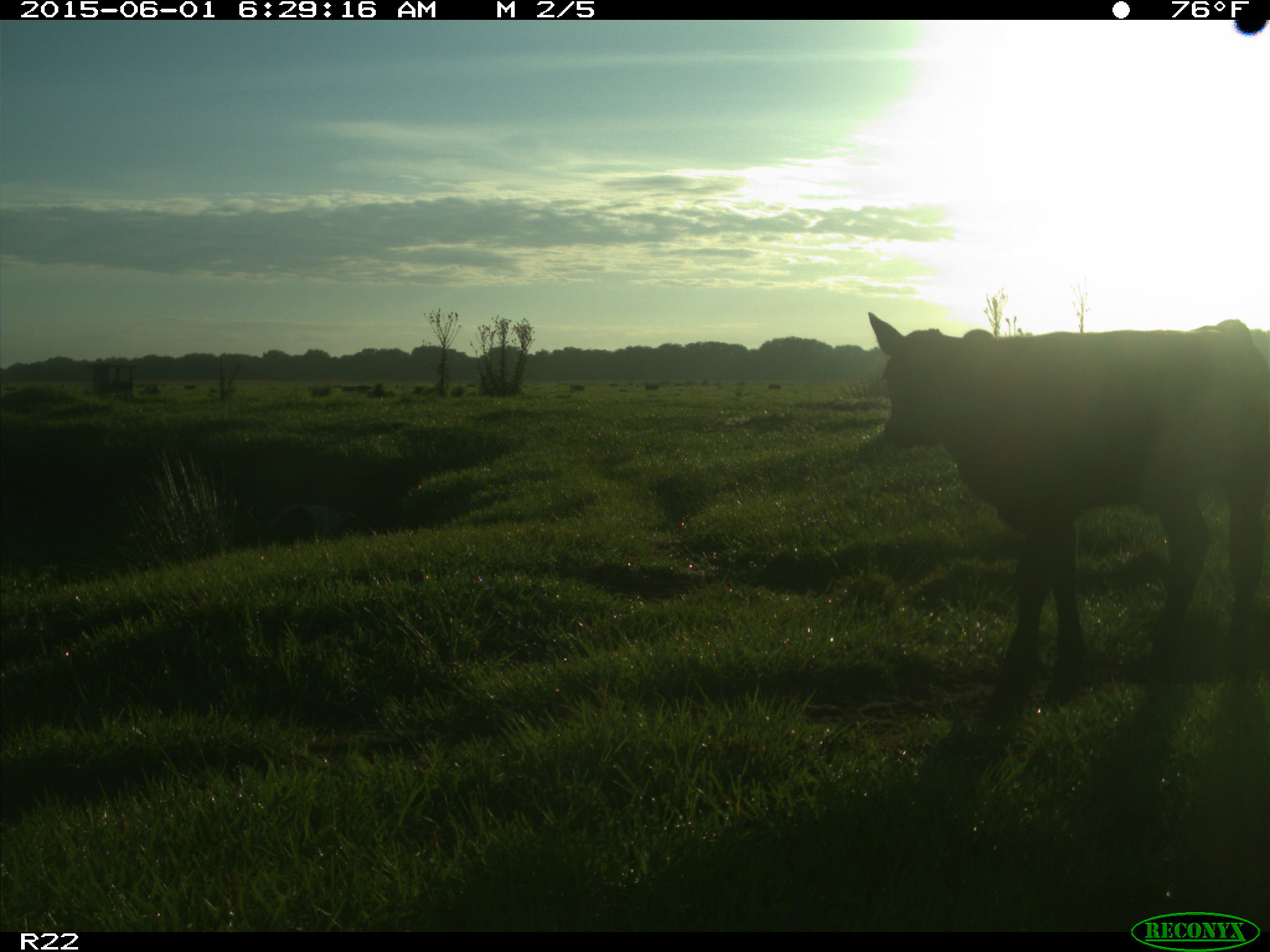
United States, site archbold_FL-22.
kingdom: Animalia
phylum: Chordata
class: Mammalia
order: Artiodactyla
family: Suidae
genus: Sus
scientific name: Sus scrofa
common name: wild boar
Sus scrofa (wild boar).